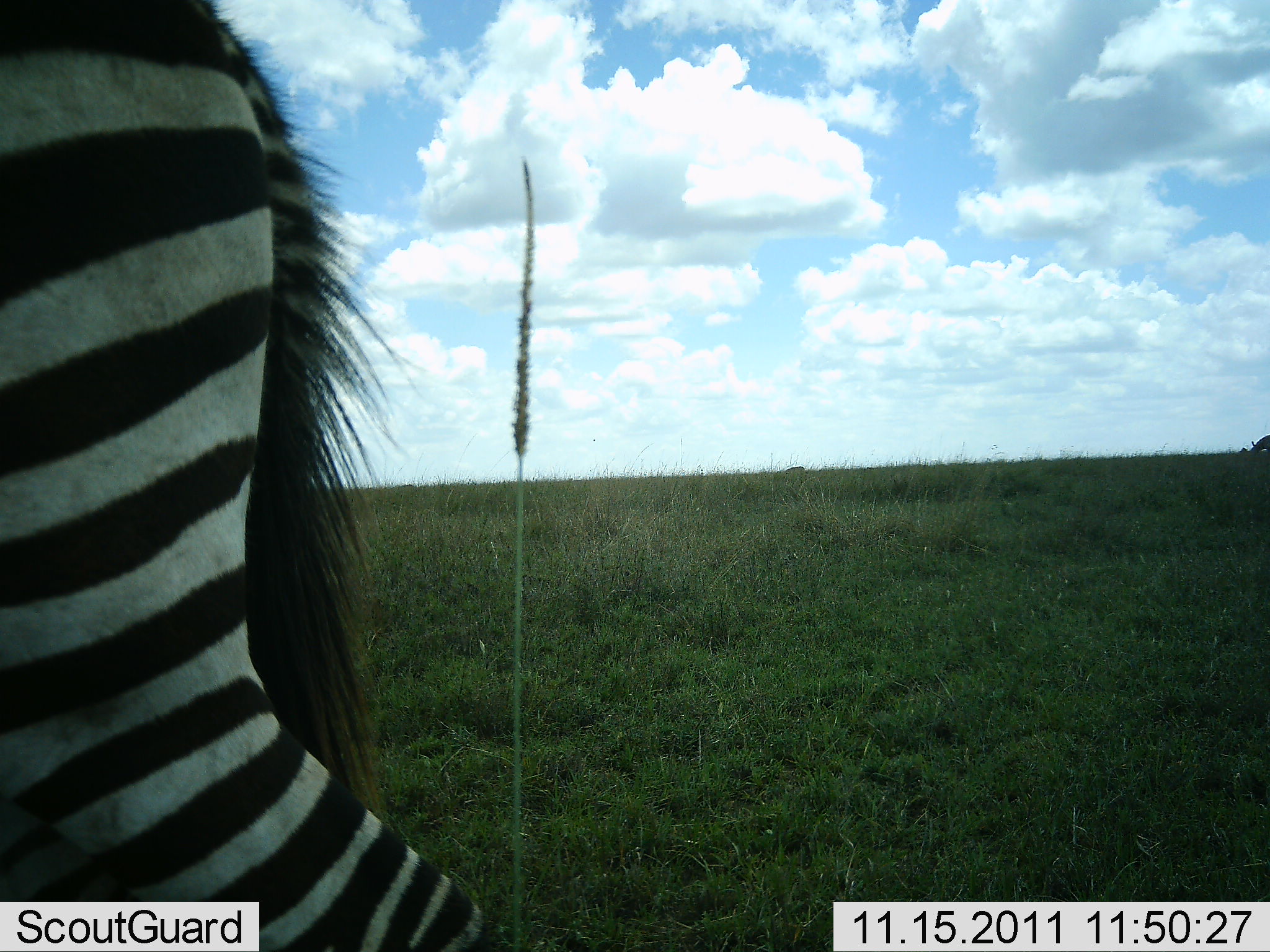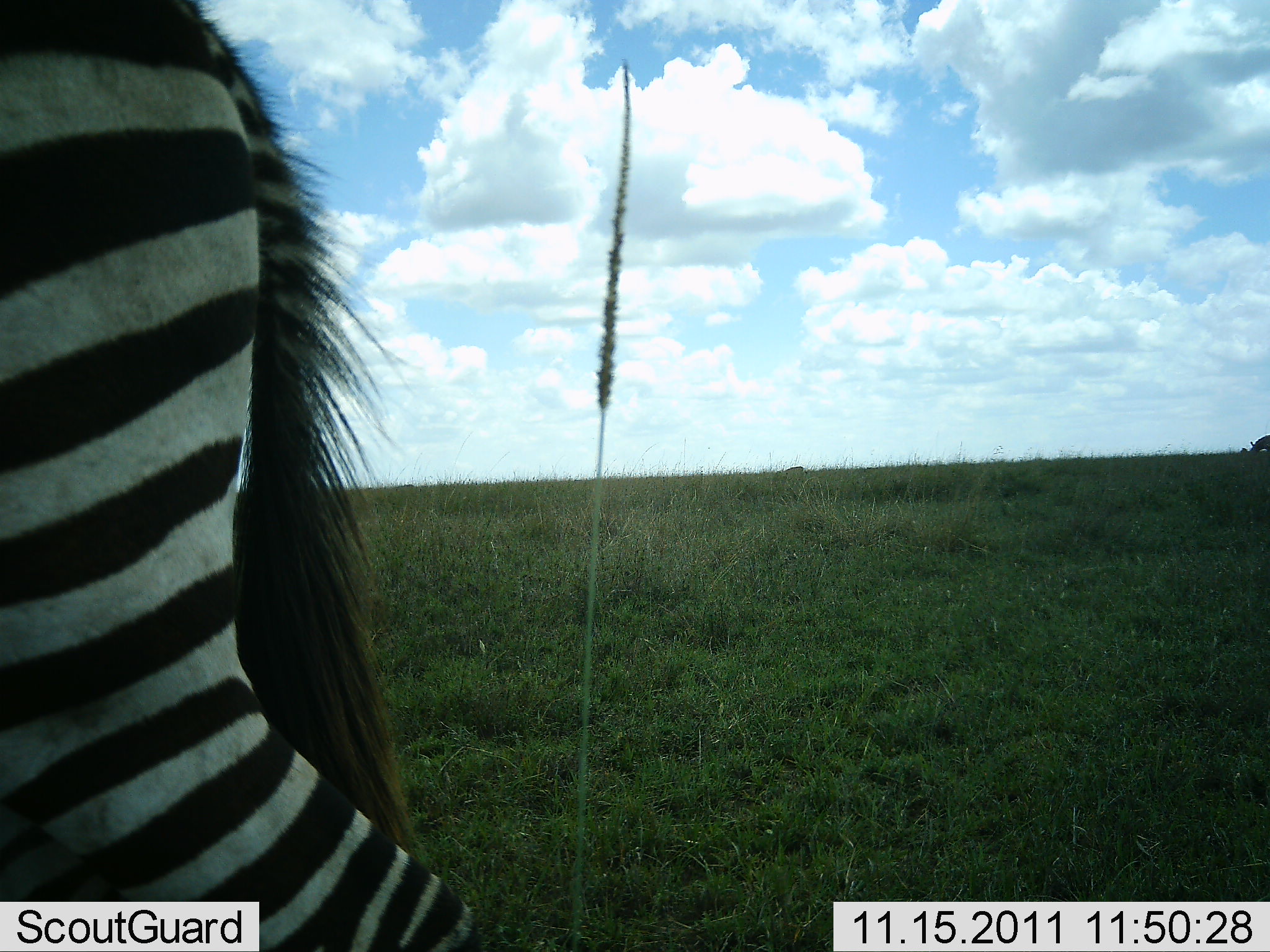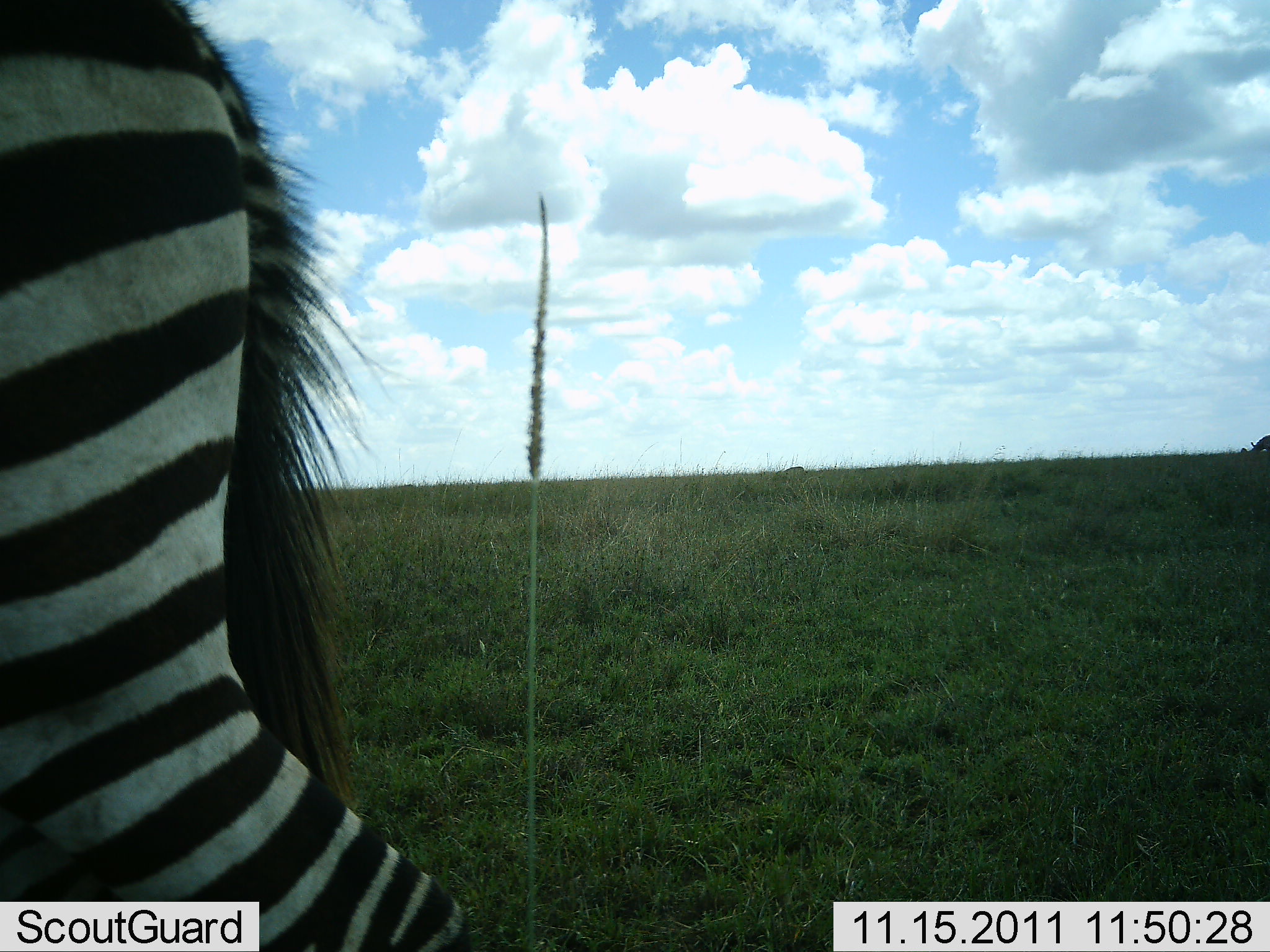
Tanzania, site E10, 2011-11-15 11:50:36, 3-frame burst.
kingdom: Animalia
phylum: Chordata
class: Mammalia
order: Perissodactyla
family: Equidae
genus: Equus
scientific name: Equus quagga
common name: plains zebra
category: zebra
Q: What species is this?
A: Zebra (plains zebra) (Equus quagga).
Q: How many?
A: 1.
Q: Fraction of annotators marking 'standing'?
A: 54%.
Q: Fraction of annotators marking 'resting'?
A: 0%.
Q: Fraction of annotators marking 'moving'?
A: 46%.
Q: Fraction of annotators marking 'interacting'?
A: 0%.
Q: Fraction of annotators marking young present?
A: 0%.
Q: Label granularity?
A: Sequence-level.